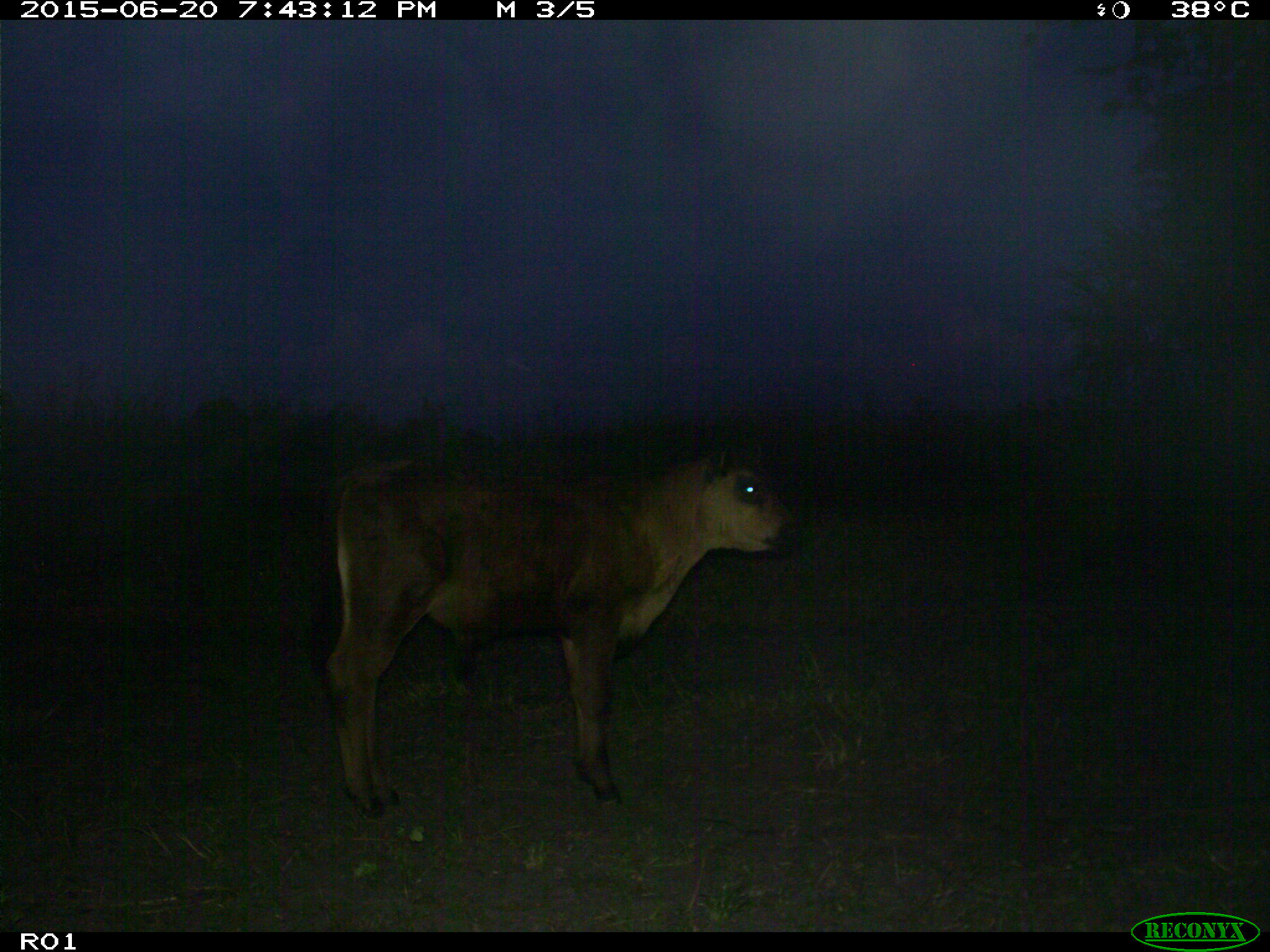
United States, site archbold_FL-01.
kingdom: Animalia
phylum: Chordata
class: Mammalia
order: Artiodactyla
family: Bovidae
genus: Bos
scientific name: Bos taurus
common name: domestic cow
Bos taurus (domestic cow).